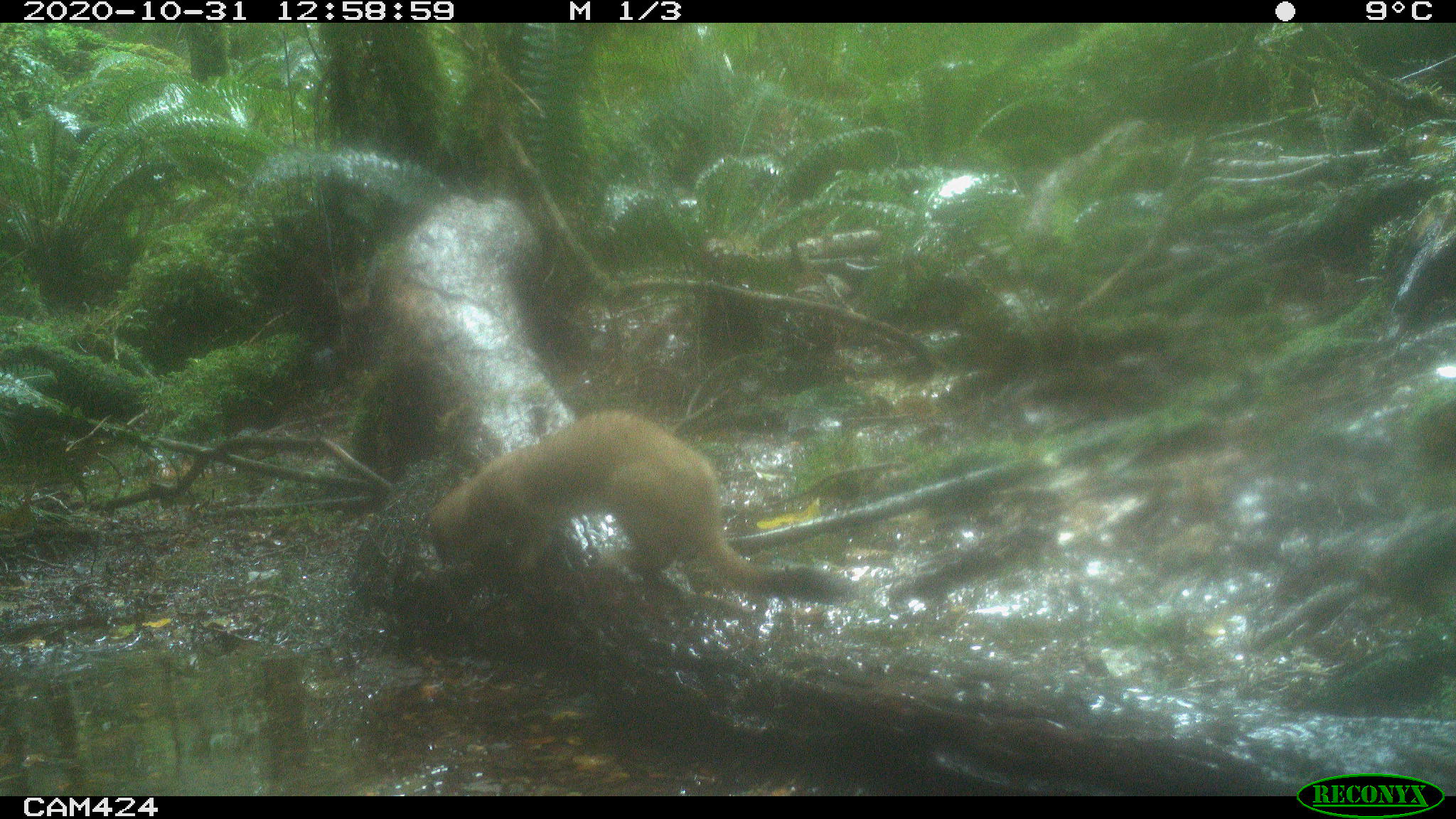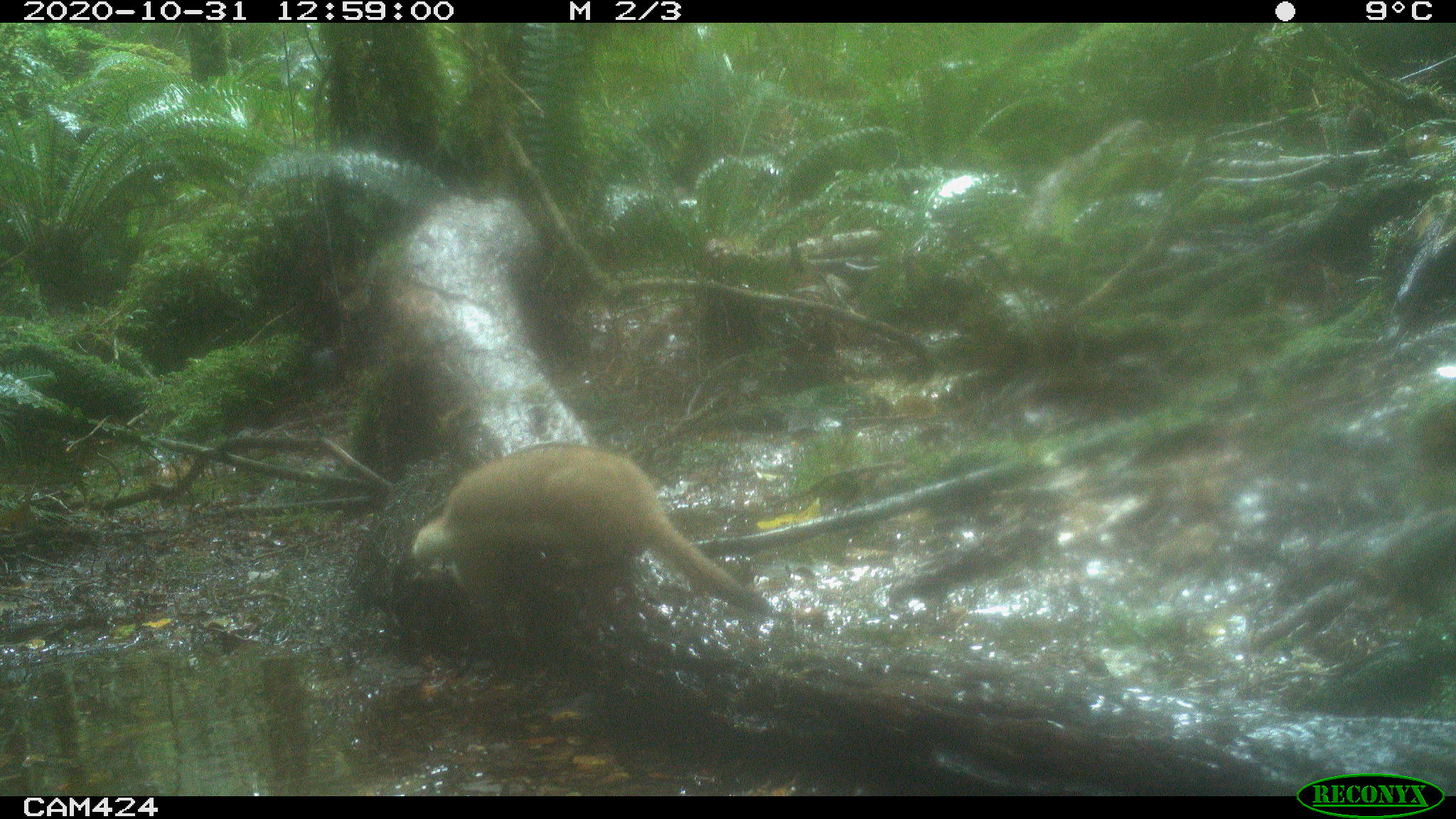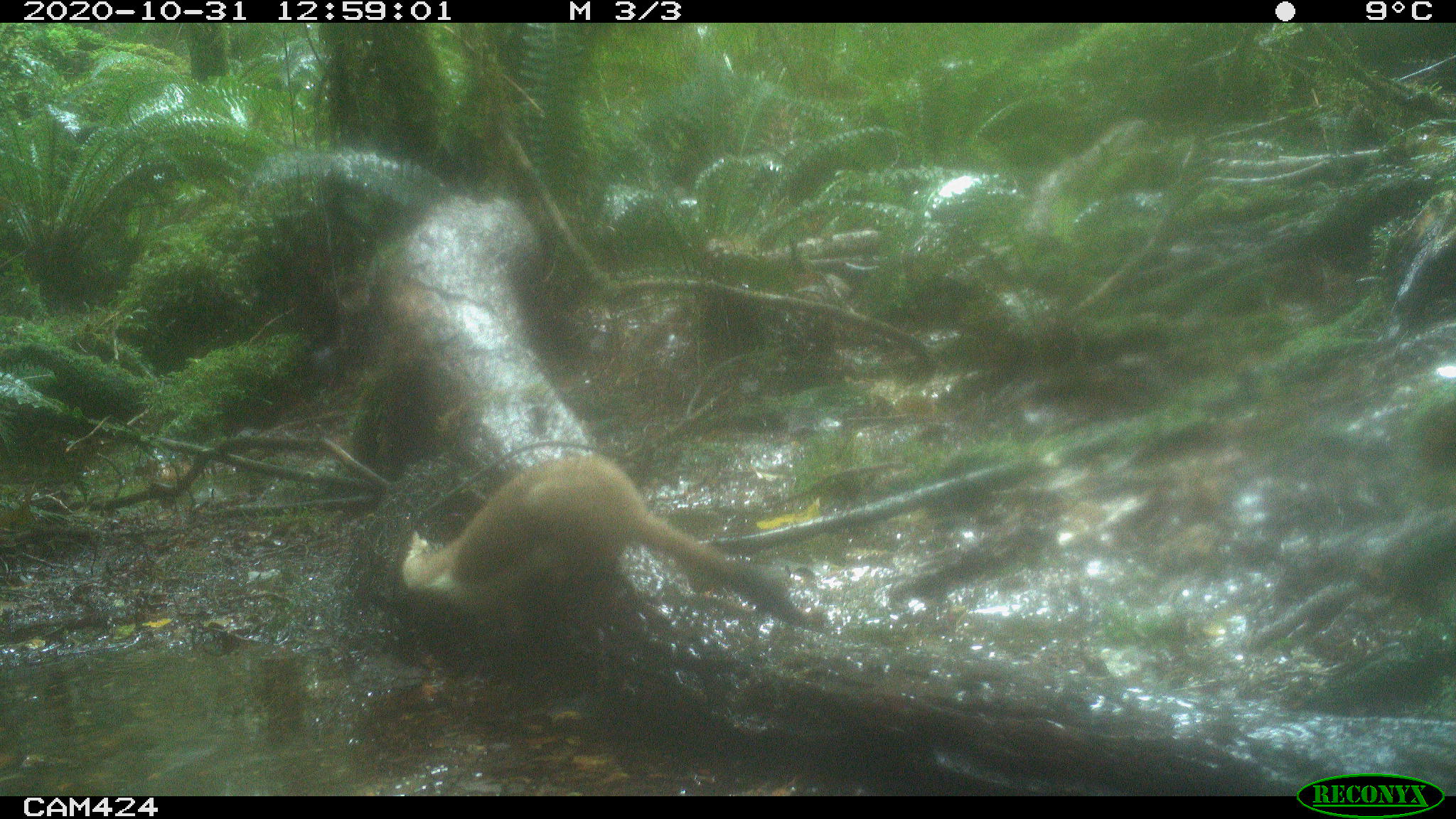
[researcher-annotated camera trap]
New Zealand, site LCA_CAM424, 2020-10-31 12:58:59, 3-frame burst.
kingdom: Animalia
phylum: Chordata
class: Mammalia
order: Carnivora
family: Mustelidae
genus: Mustela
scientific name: Mustela erminea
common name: stoat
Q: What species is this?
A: Stoat (Mustela erminea).